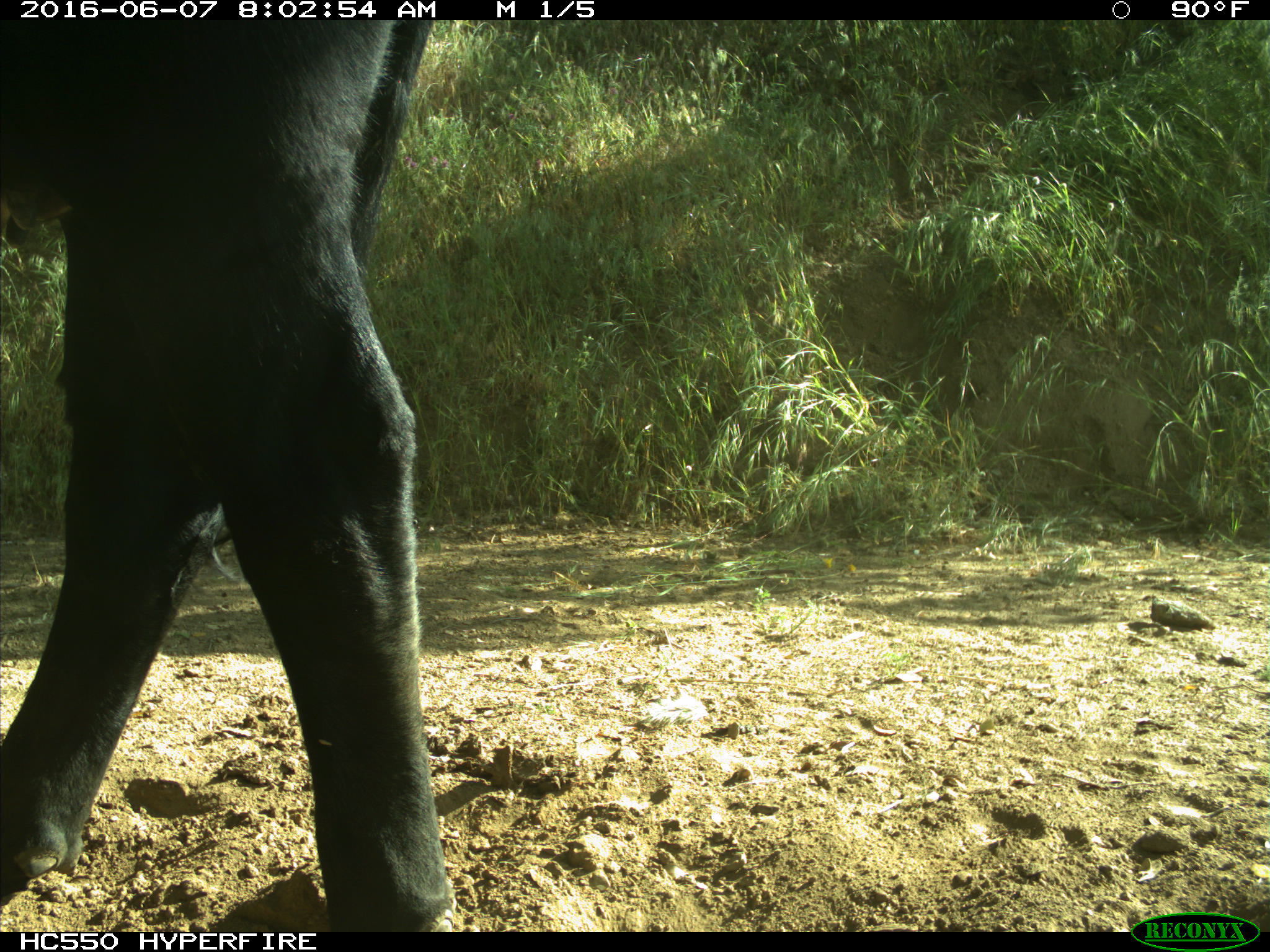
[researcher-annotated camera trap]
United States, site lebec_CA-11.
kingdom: Animalia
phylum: Chordata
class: Mammalia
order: Artiodactyla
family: Bovidae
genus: Bos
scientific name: Bos taurus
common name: domestic cow